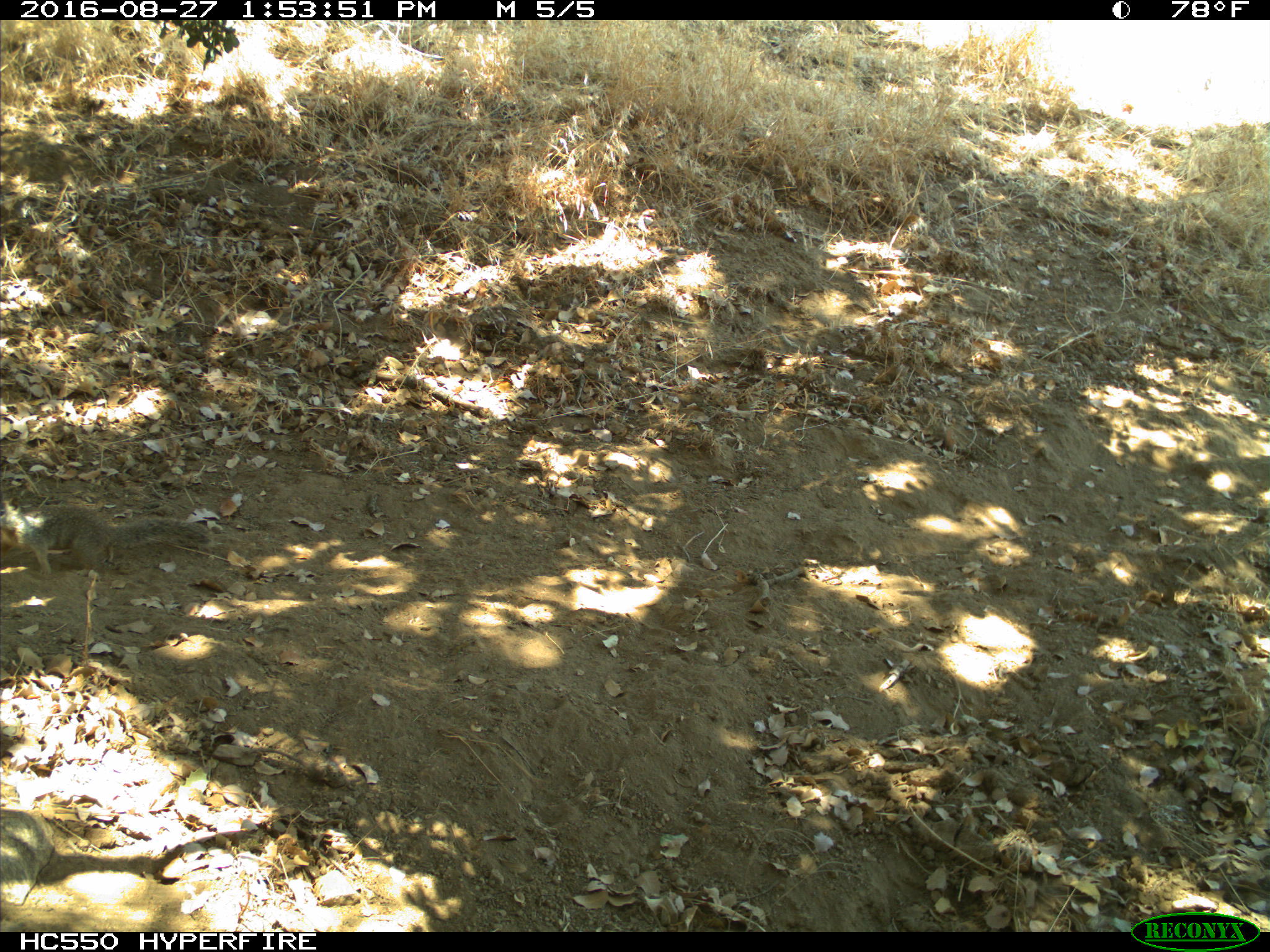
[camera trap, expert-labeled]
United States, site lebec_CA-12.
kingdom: Animalia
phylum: Chordata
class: Mammalia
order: Rodentia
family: Sciuridae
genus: Otospermophilus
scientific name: Otospermophilus beecheyi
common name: california ground squirrel